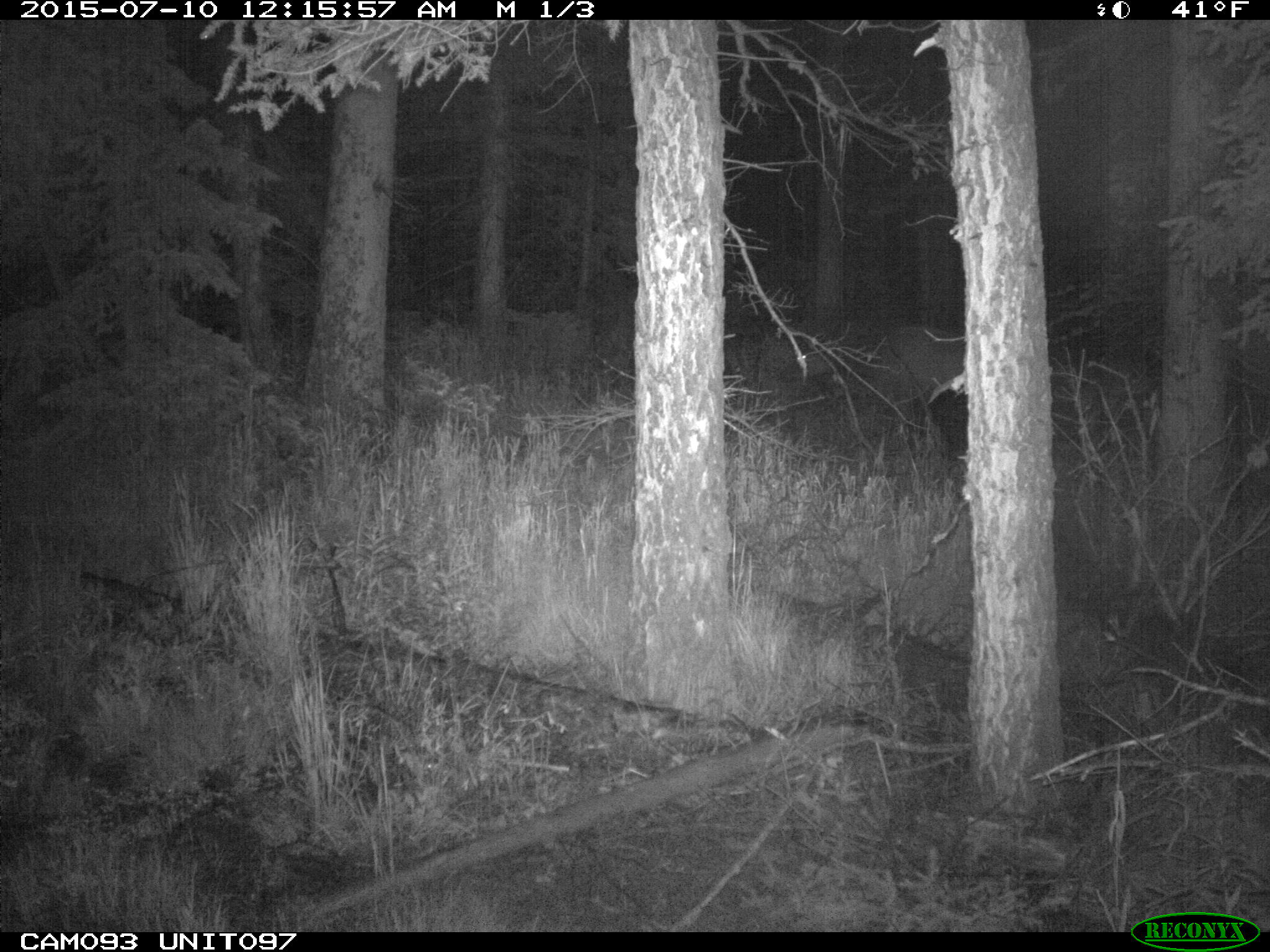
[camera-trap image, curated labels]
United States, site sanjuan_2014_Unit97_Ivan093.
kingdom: Animalia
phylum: Chordata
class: Mammalia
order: Artiodactyla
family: Cervidae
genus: Cervus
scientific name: Cervus elaphus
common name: red deer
Cervus elaphus (red deer).